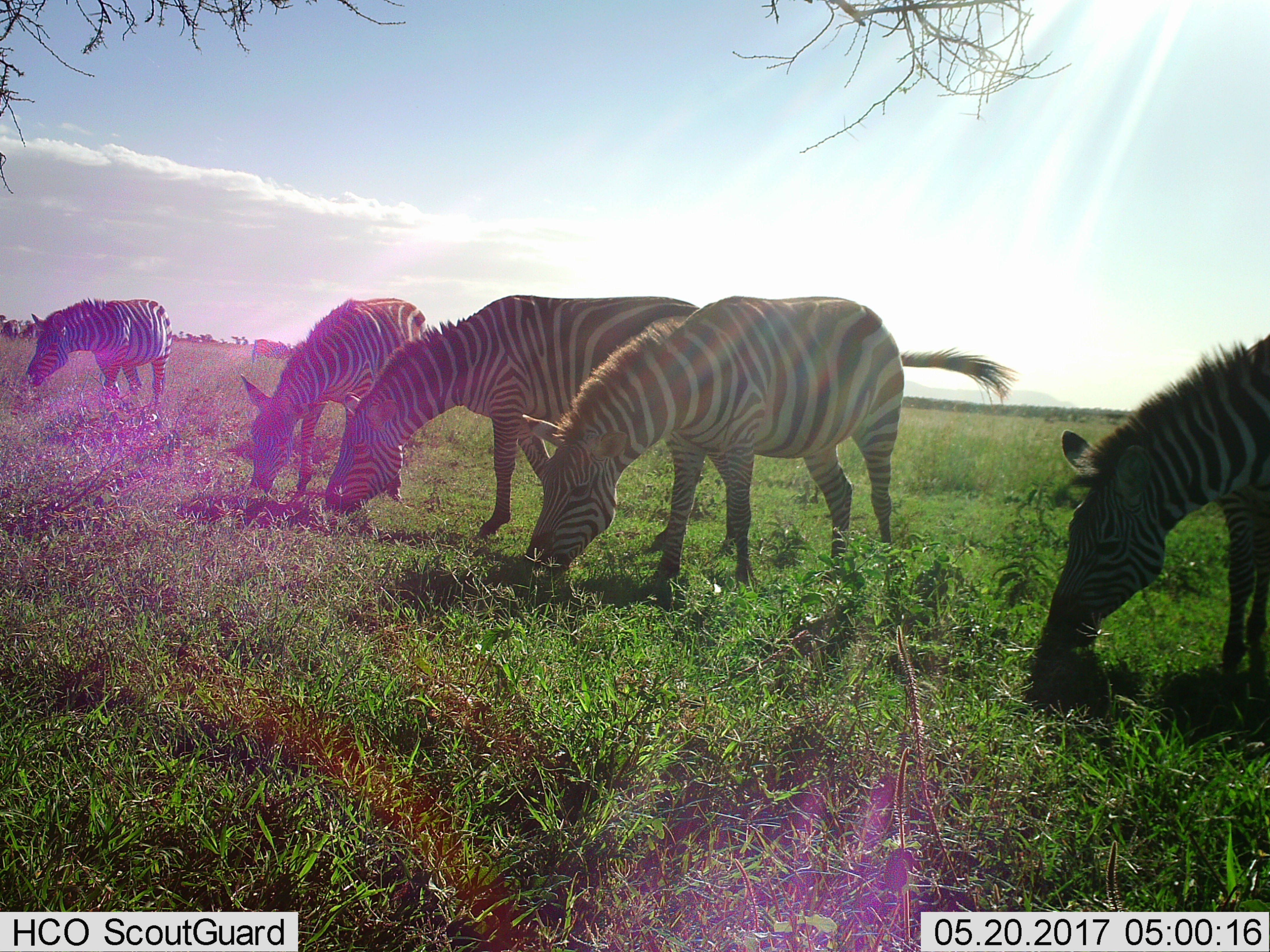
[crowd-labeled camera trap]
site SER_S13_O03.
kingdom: Animalia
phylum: Chordata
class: Mammalia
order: Perissodactyla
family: Equidae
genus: Equus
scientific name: Equus quagga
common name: plains zebra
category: zebraplains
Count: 6.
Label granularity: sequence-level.